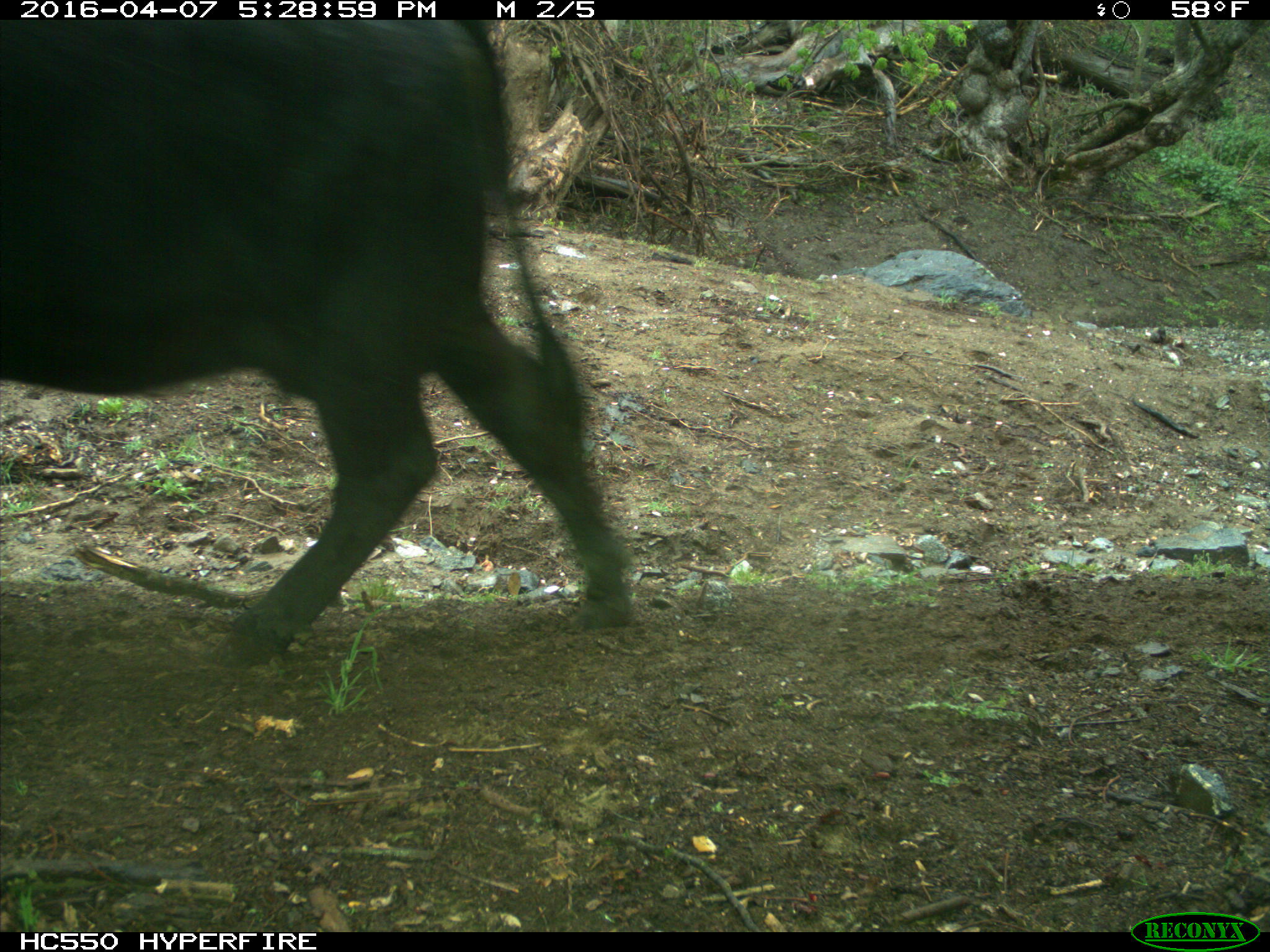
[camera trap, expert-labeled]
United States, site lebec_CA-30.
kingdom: Animalia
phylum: Chordata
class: Mammalia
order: Artiodactyla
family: Bovidae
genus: Bos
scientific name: Bos taurus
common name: domestic cow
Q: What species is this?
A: Bos taurus (domestic cow).